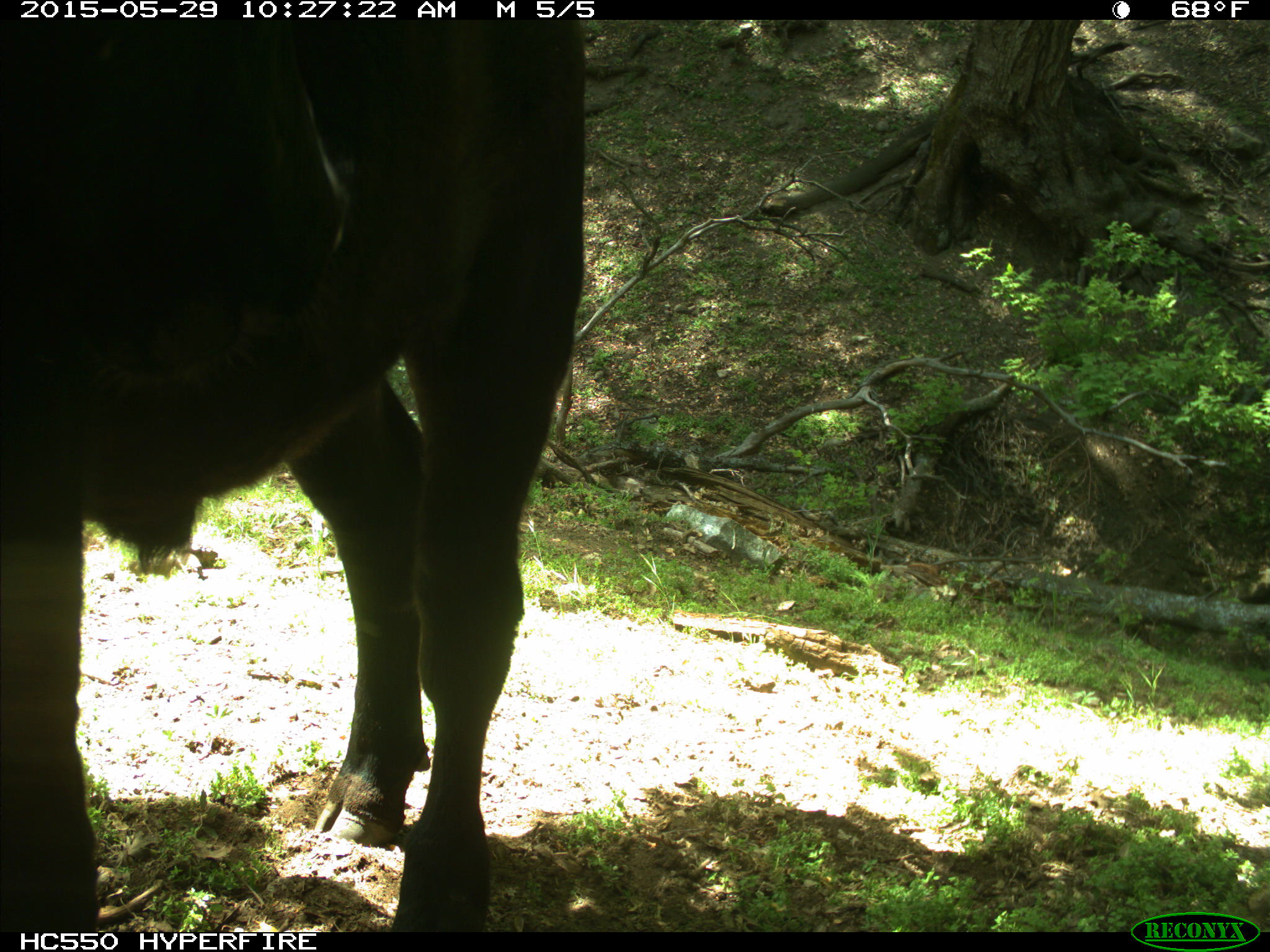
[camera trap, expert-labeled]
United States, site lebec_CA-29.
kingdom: Animalia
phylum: Chordata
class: Mammalia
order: Artiodactyla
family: Bovidae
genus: Bos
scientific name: Bos taurus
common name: domestic cow